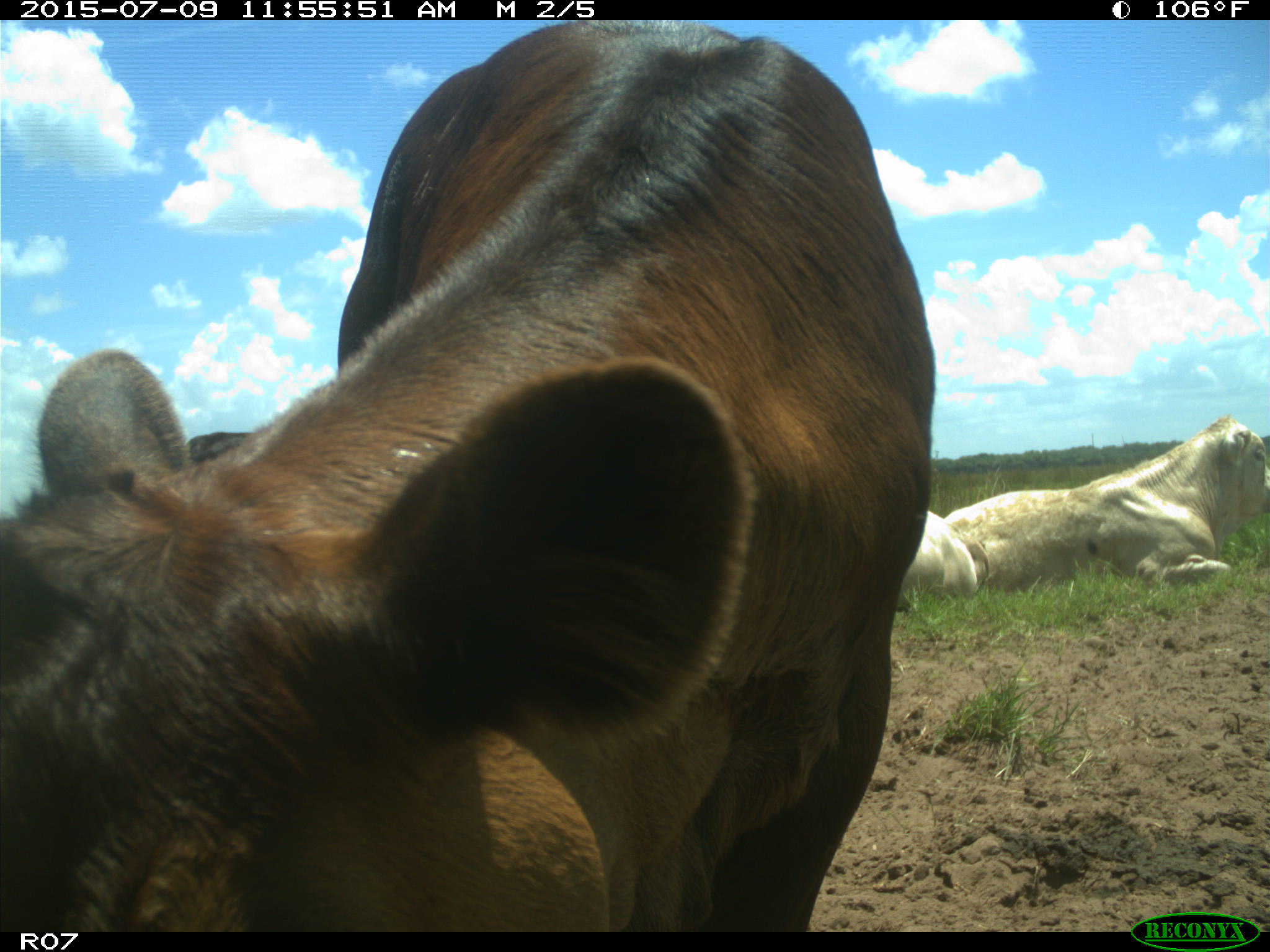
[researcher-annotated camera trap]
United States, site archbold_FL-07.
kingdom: Animalia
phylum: Chordata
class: Mammalia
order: Artiodactyla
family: Bovidae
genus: Bos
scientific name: Bos taurus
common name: domestic cow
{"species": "Bos taurus (domestic cow)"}